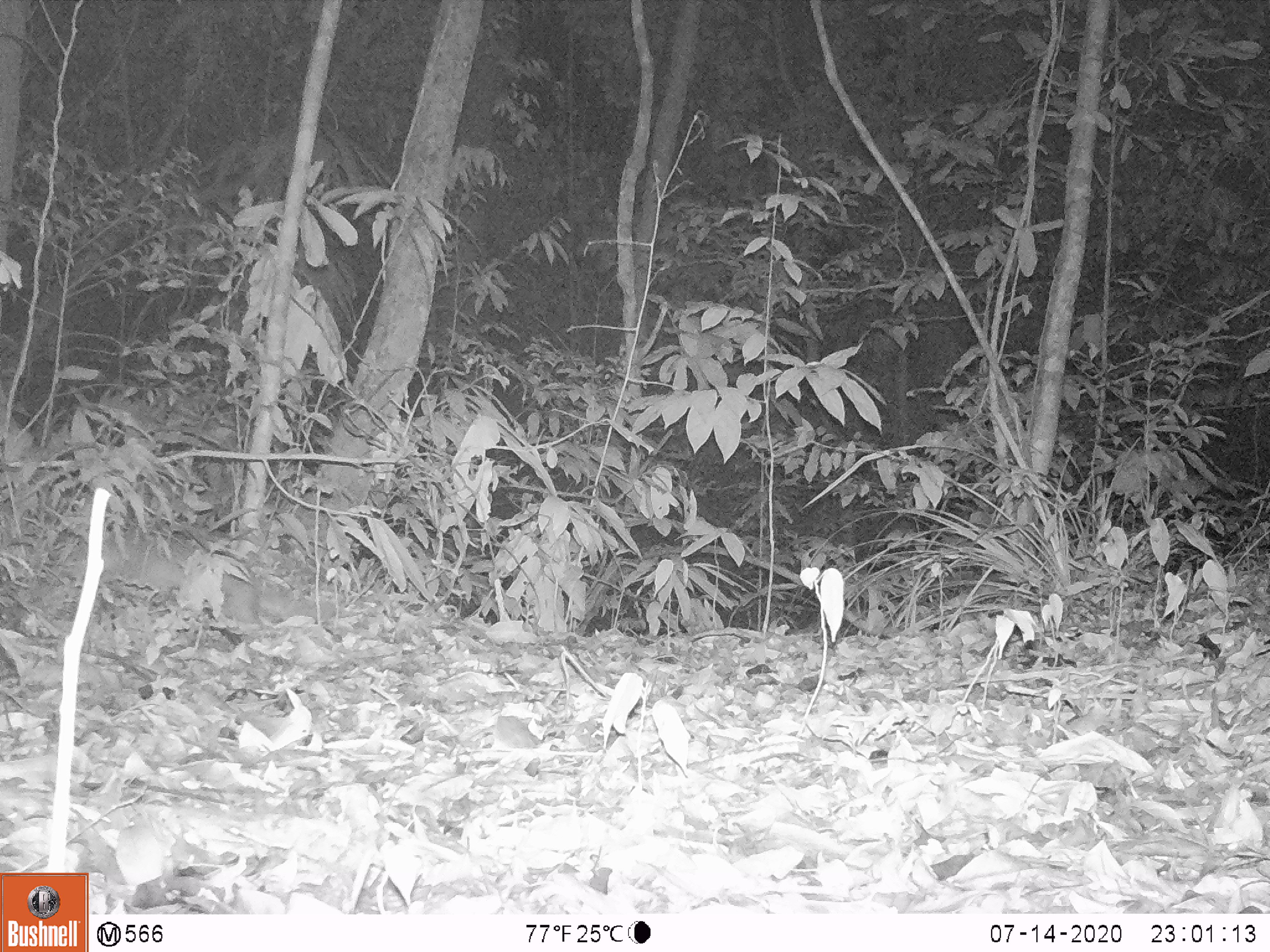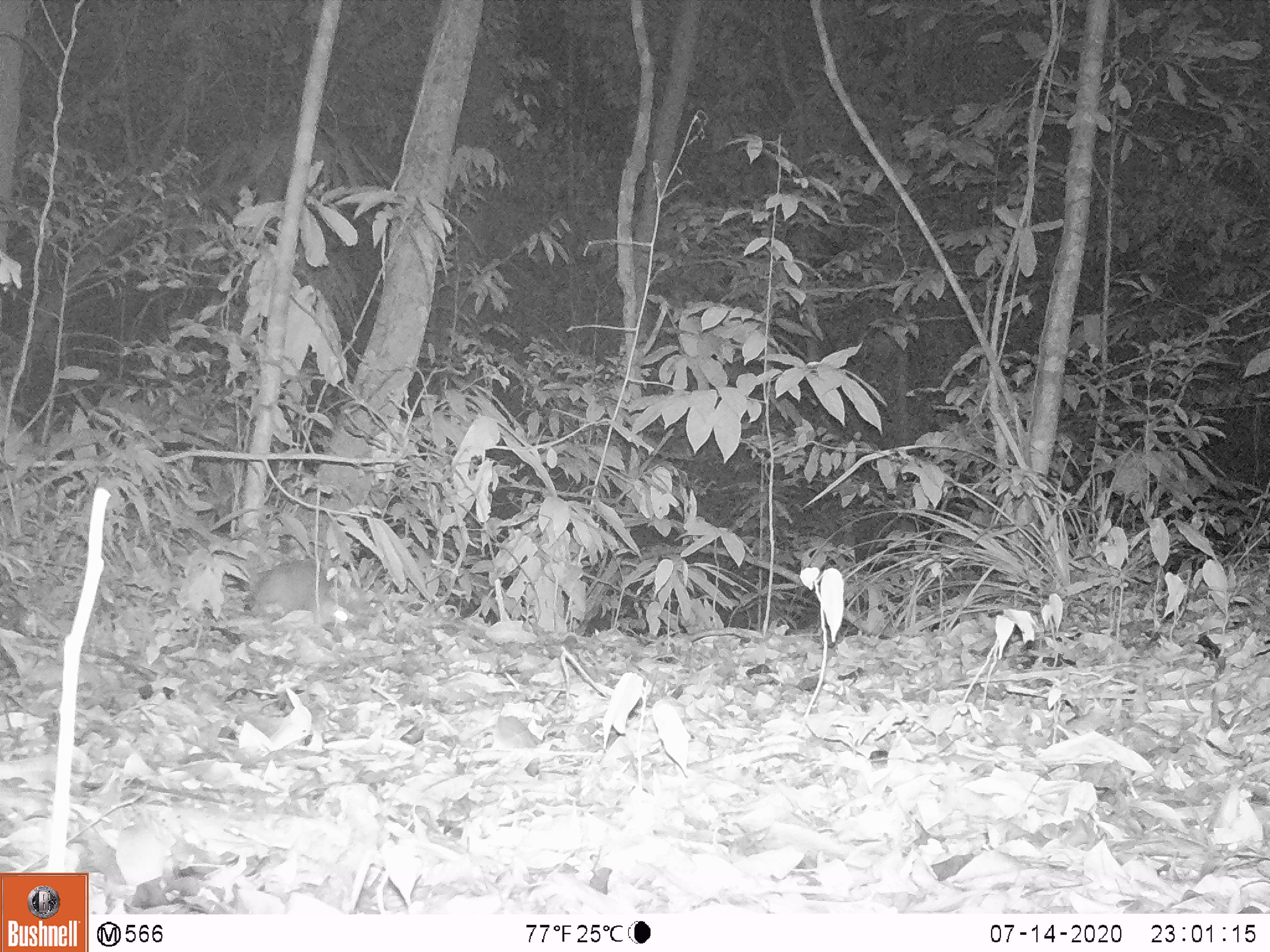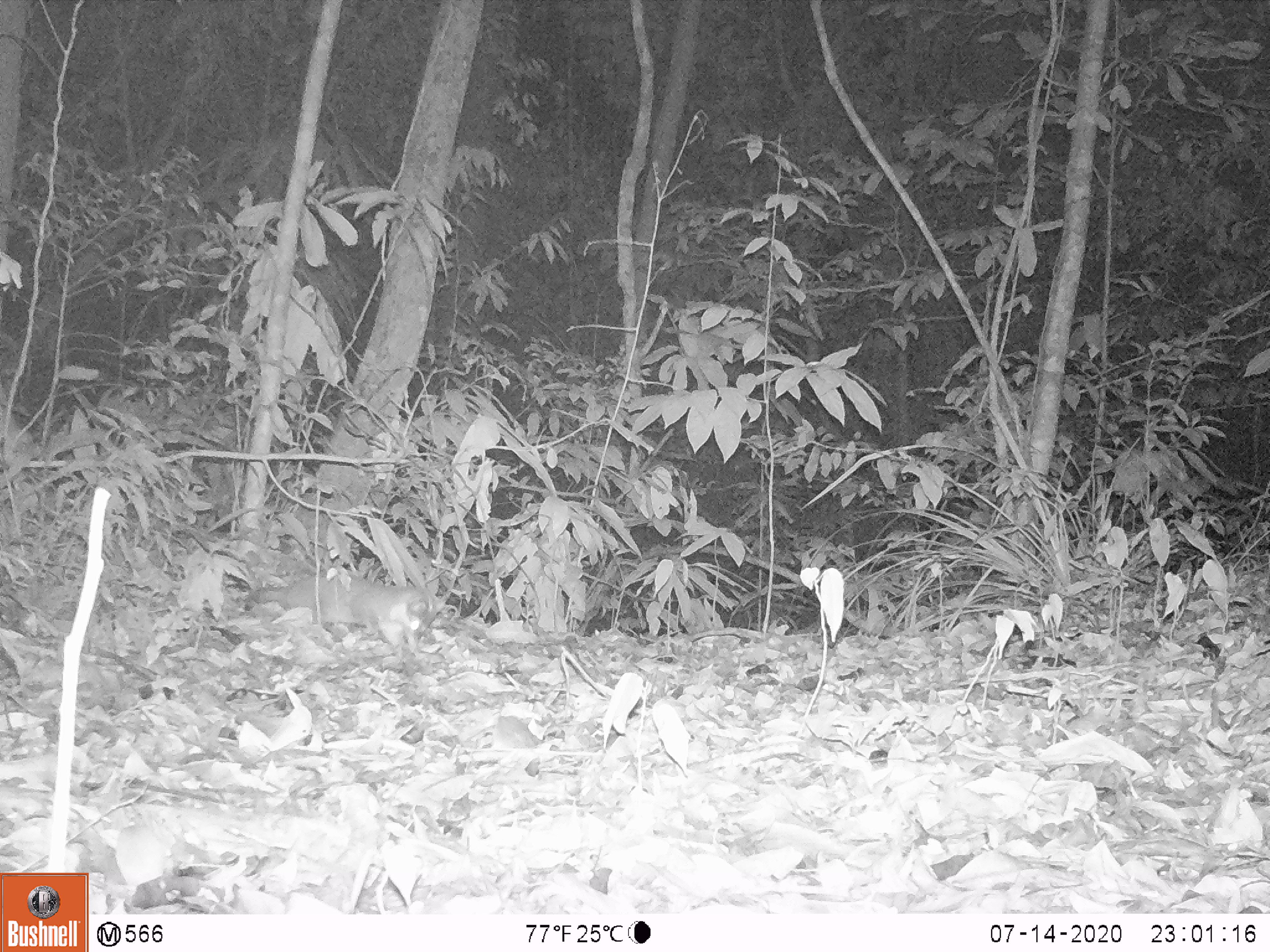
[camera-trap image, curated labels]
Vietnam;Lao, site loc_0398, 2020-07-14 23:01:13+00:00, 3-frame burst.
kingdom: Animalia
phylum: Chordata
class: Mammalia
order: Carnivora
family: Mustelidae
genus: Melogale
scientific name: Melogale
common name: ferret badger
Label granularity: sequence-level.